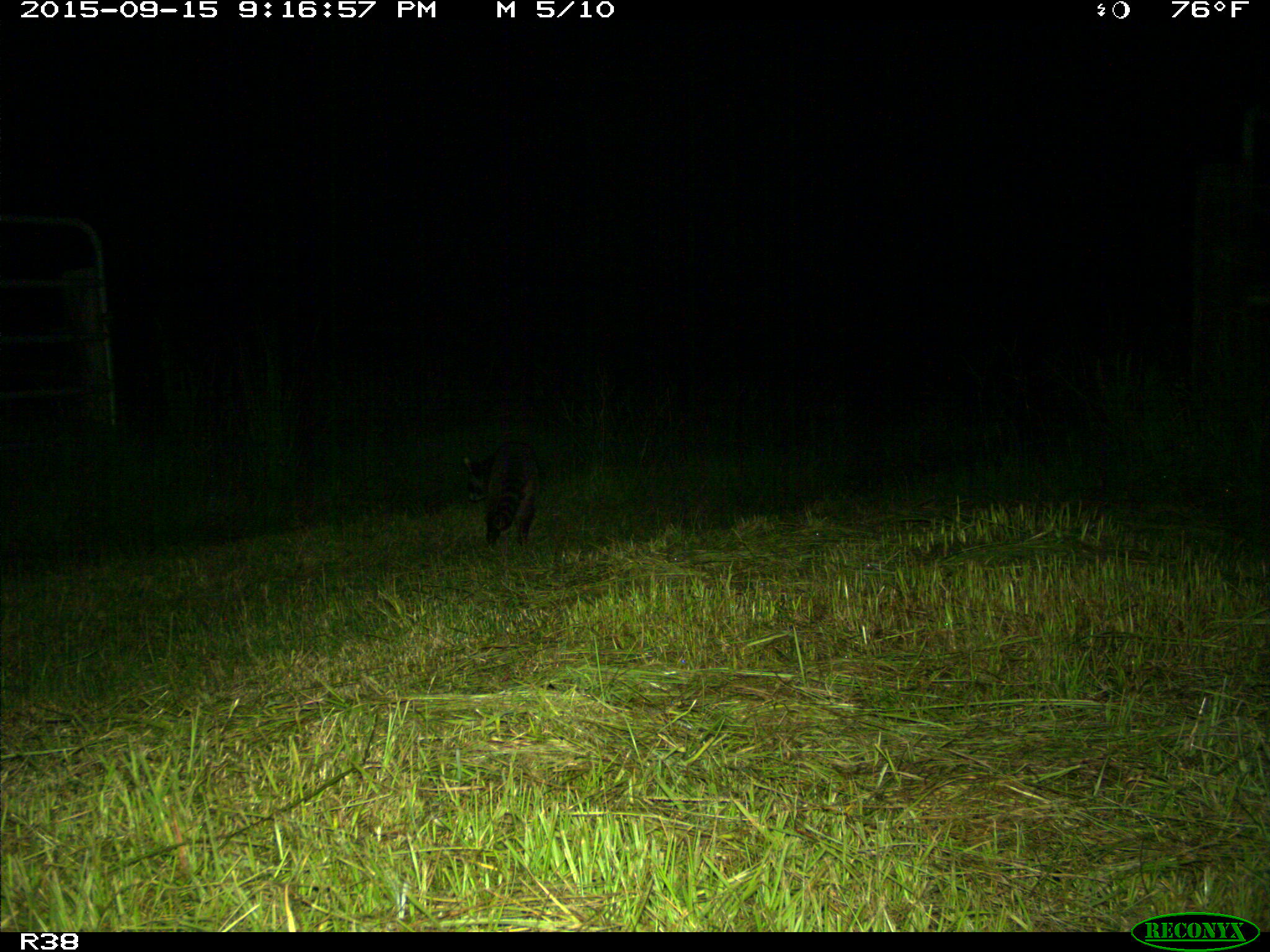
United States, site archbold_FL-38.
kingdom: Animalia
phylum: Chordata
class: Mammalia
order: Carnivora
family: Procyonidae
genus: Procyon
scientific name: Procyon lotor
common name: common raccoon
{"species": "Procyon lotor (common raccoon)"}